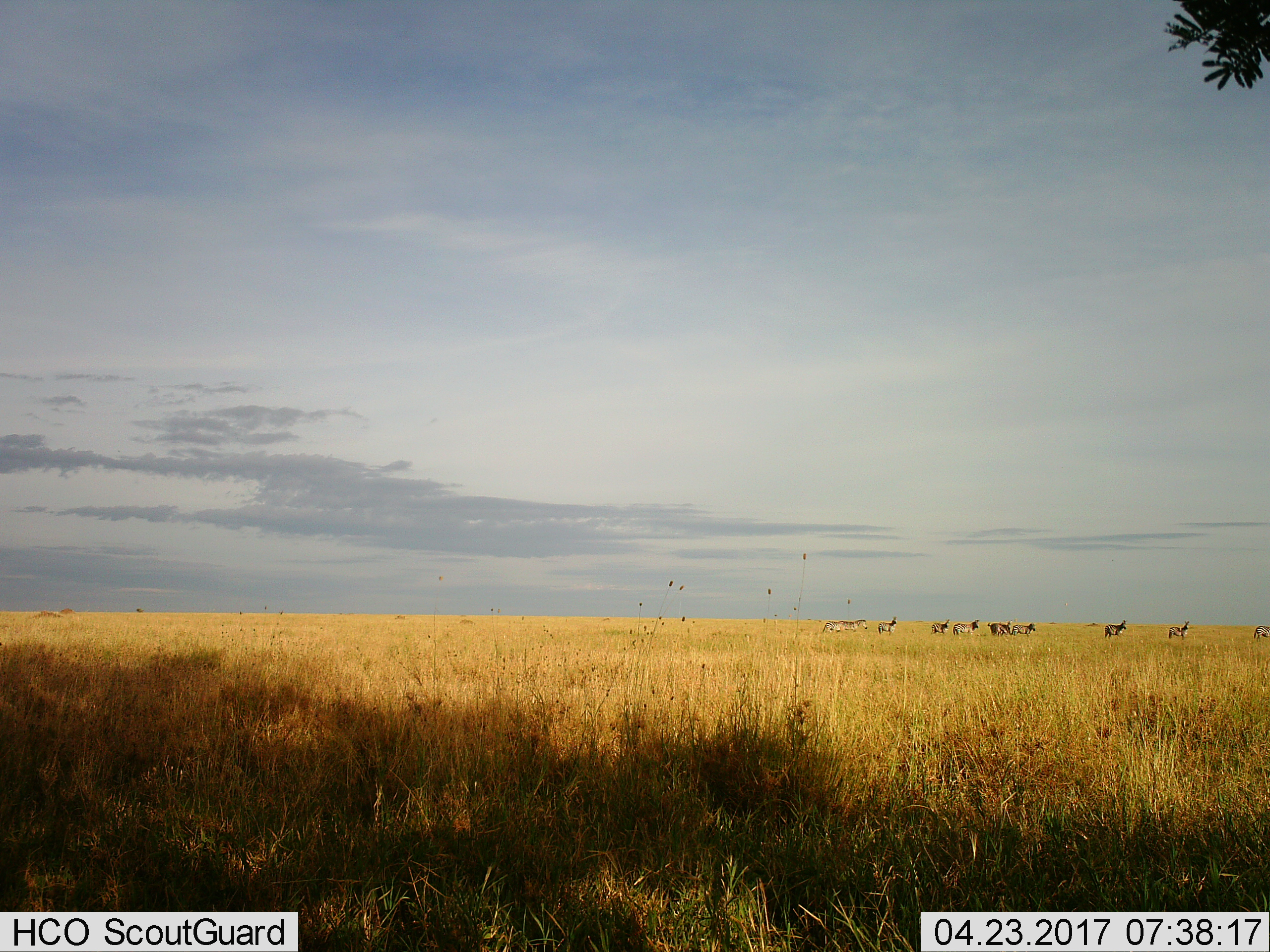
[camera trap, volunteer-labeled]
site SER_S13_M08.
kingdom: Animalia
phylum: Chordata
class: Mammalia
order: Perissodactyla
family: Equidae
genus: Equus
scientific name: Equus quagga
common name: plains zebra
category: zebraplains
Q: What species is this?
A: Zebraplains (plains zebra) (Equus quagga).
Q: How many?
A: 10.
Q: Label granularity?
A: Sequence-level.